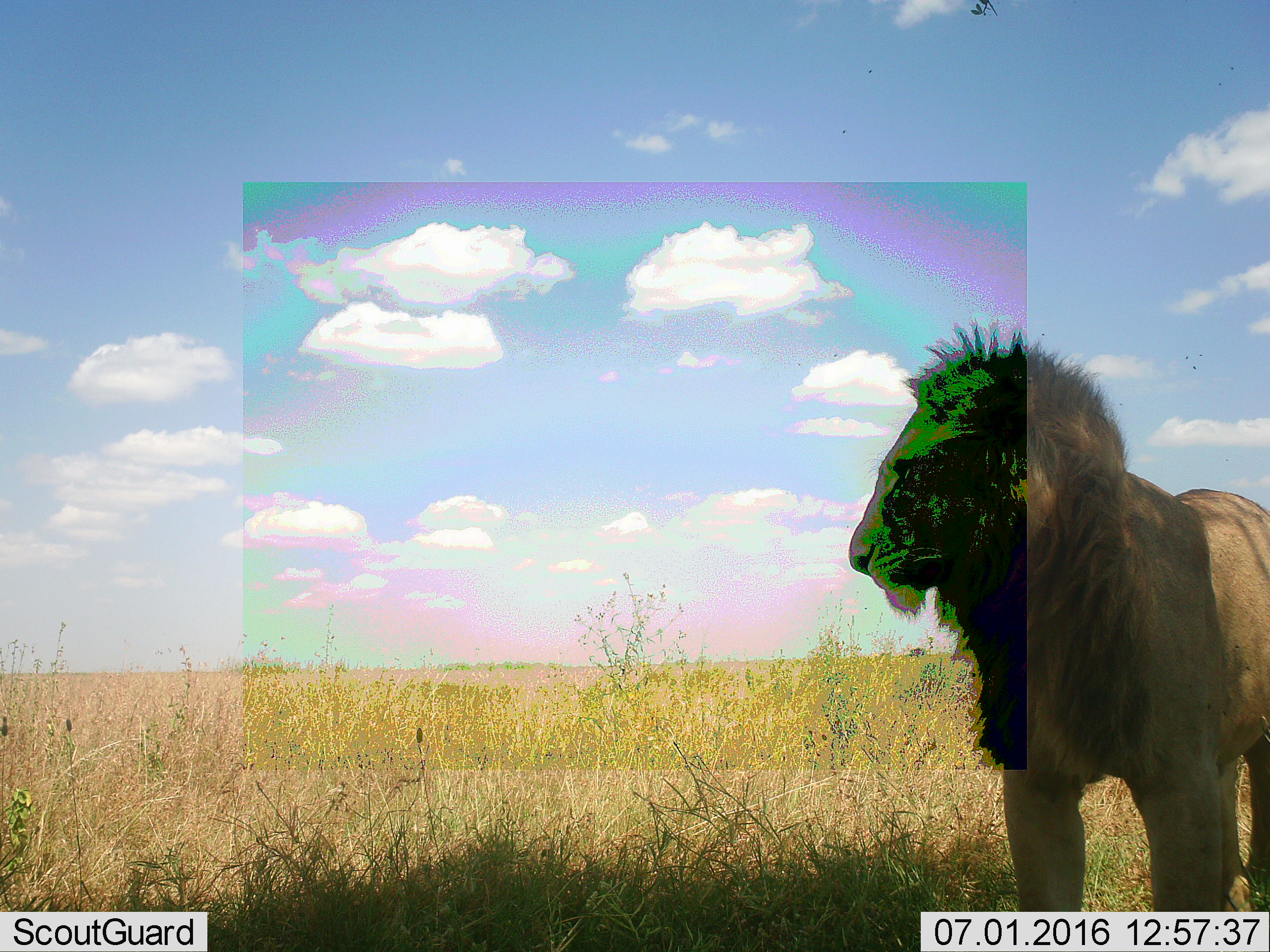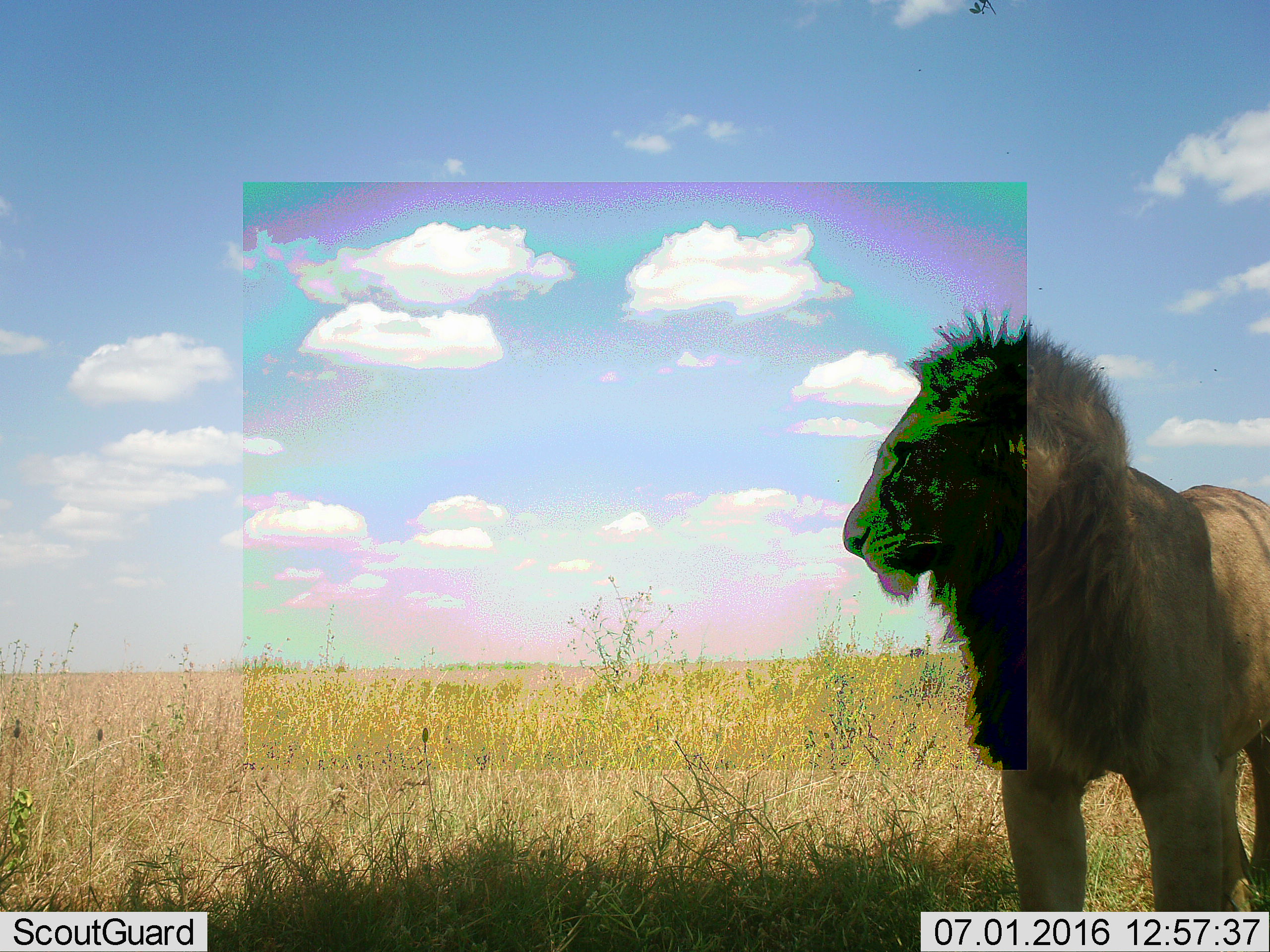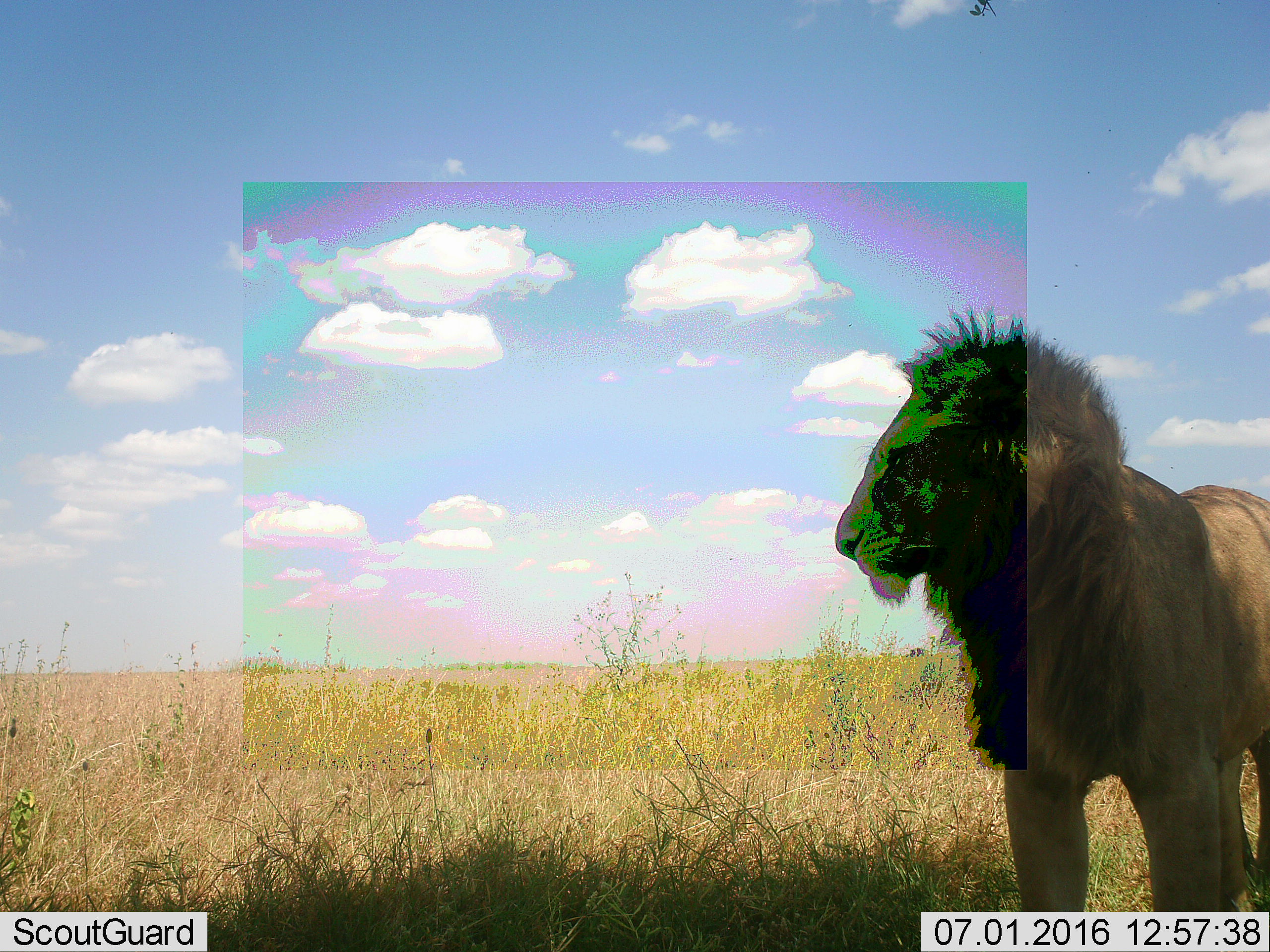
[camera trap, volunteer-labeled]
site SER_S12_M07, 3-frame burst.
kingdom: Animalia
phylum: Chordata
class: Mammalia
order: Carnivora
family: Felidae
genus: Panthera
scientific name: Panthera leo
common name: lion male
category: lionmale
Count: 1.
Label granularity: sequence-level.